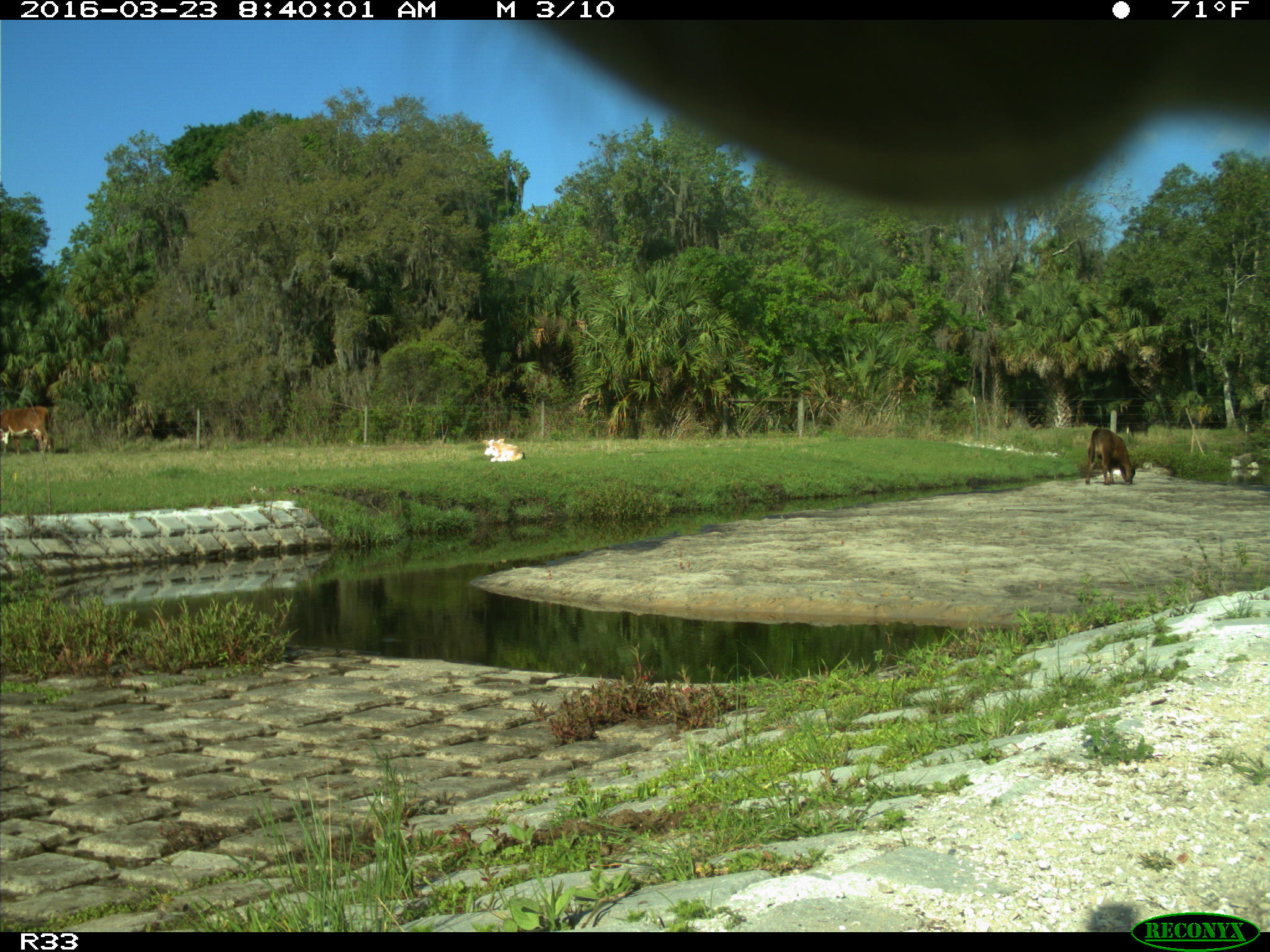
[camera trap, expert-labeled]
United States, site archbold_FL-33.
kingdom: Animalia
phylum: Chordata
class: Mammalia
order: Artiodactyla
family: Bovidae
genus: Bos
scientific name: Bos taurus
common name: domestic cow